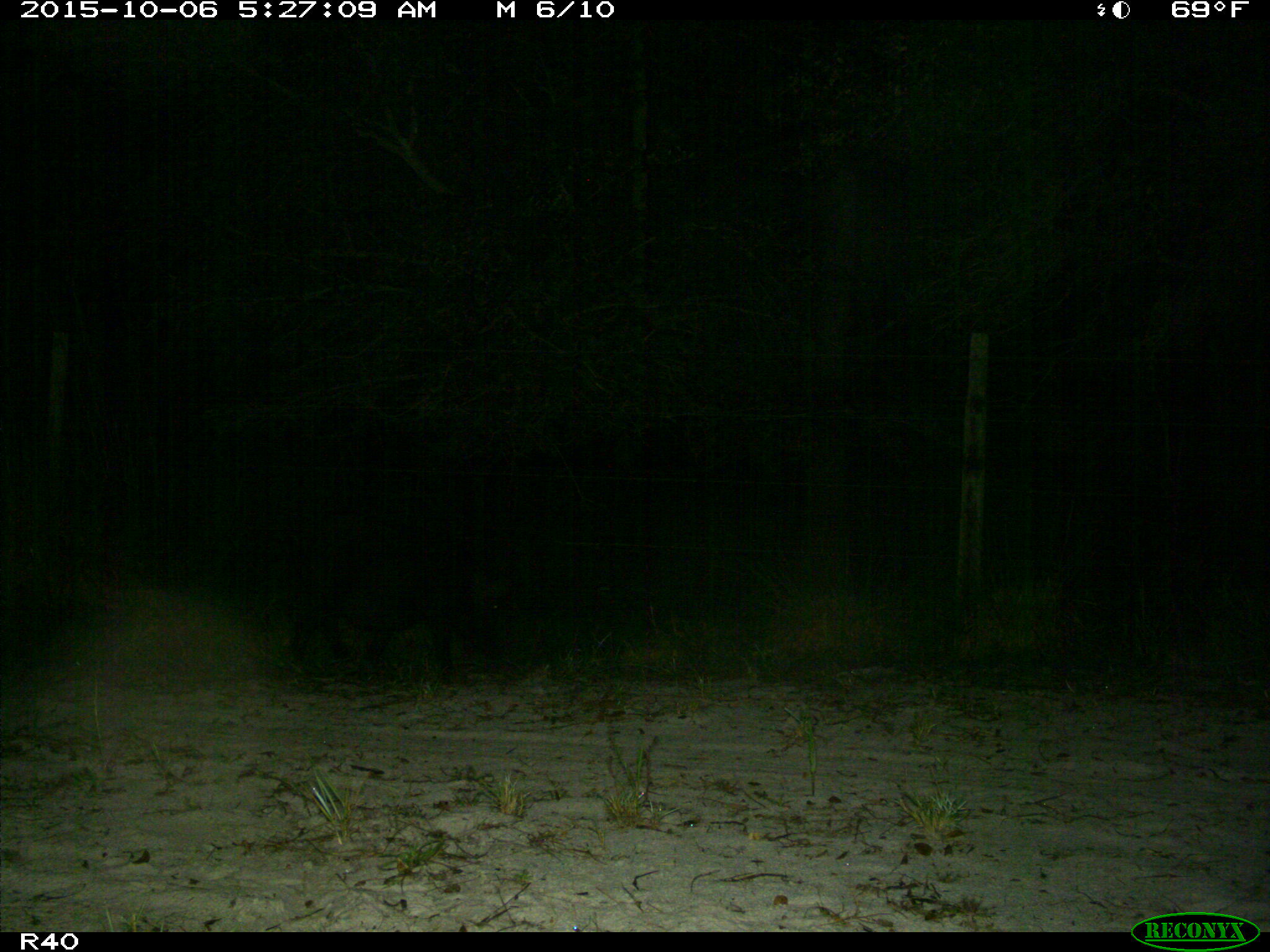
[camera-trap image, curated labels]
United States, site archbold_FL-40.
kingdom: Animalia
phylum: Chordata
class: Mammalia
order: Artiodactyla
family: Suidae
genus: Sus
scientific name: Sus scrofa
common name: wild boar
Sus scrofa (wild boar).